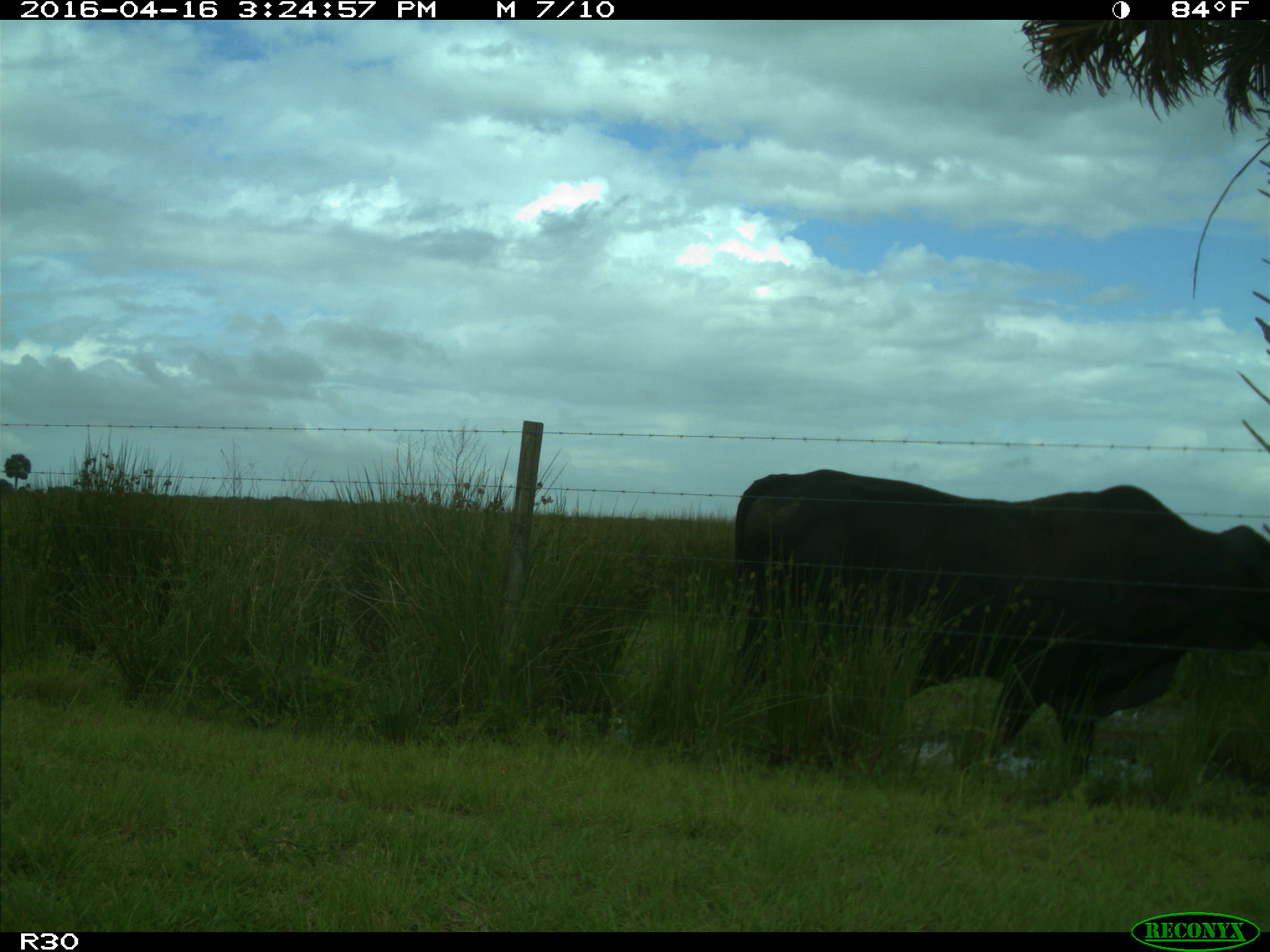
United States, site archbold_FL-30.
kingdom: Animalia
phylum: Chordata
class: Mammalia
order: Artiodactyla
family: Bovidae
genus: Bos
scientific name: Bos taurus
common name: domestic cow